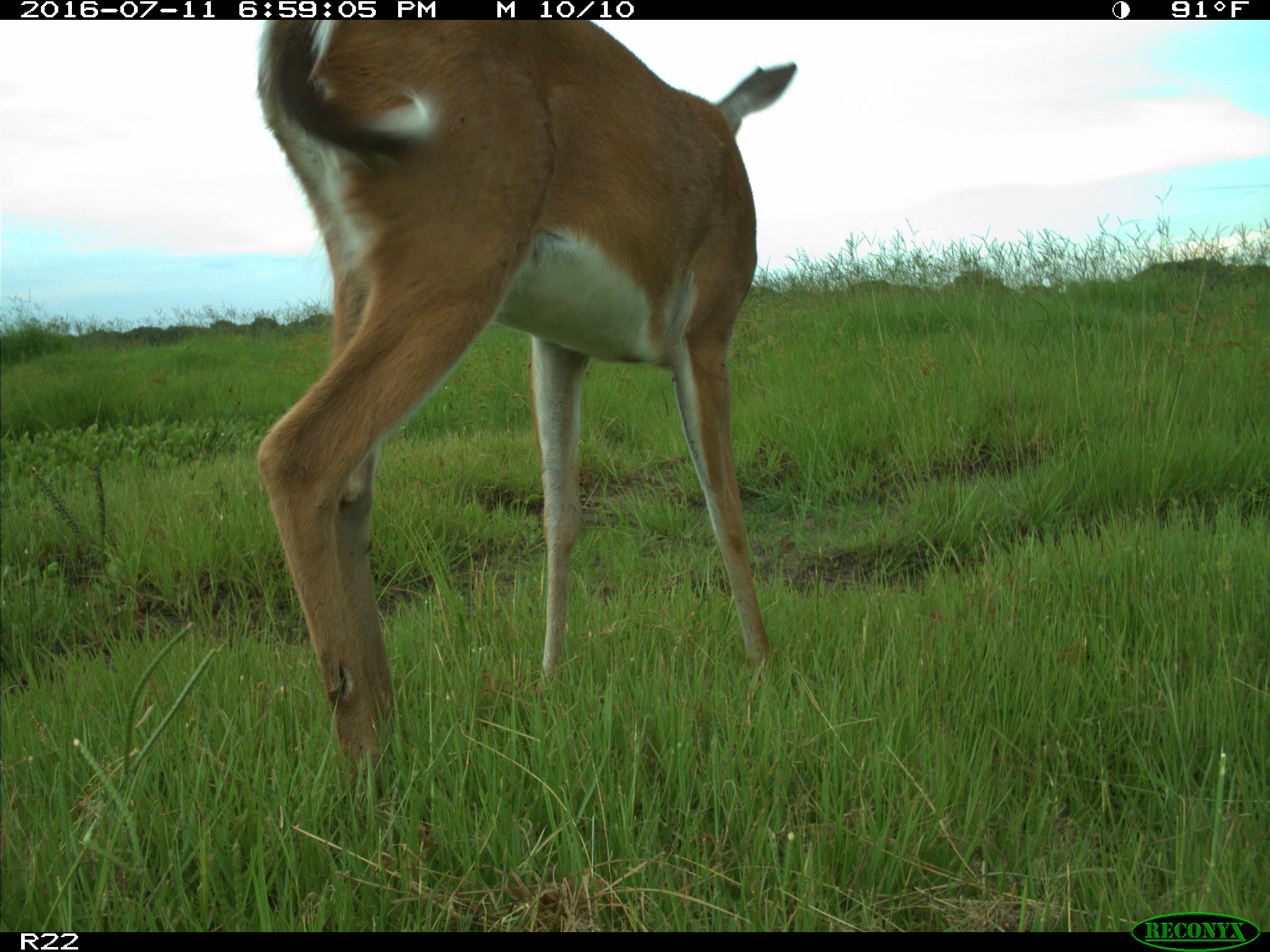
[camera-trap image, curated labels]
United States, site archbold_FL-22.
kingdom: Animalia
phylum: Chordata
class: Mammalia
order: Artiodactyla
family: Cervidae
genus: Odocoileus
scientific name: Odocoileus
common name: deer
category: unidentified deer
Unidentified deer (deer) (Odocoileus).